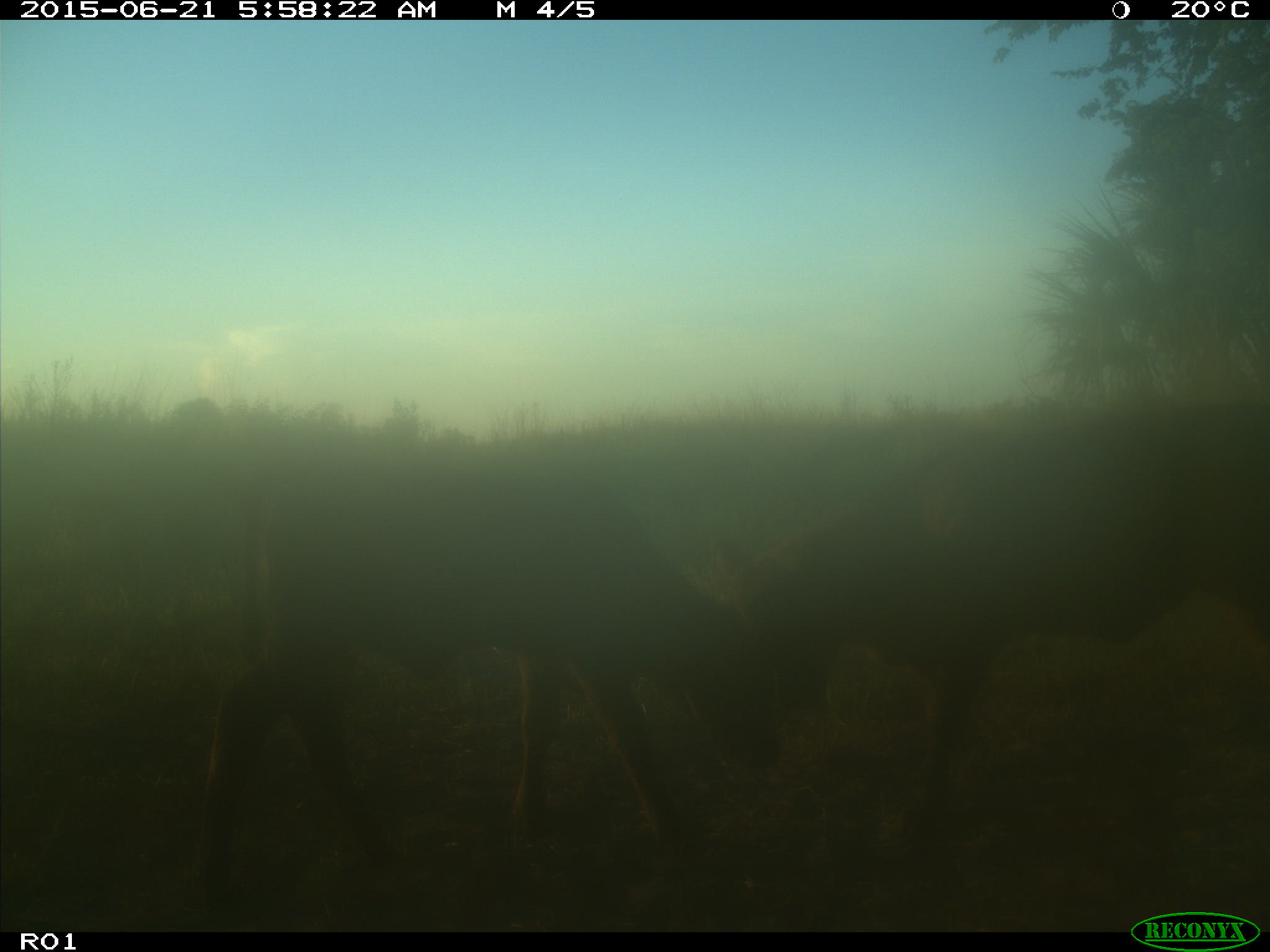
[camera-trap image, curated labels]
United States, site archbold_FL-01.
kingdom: Animalia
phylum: Chordata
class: Mammalia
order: Artiodactyla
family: Bovidae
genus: Bos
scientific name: Bos taurus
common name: domestic cow